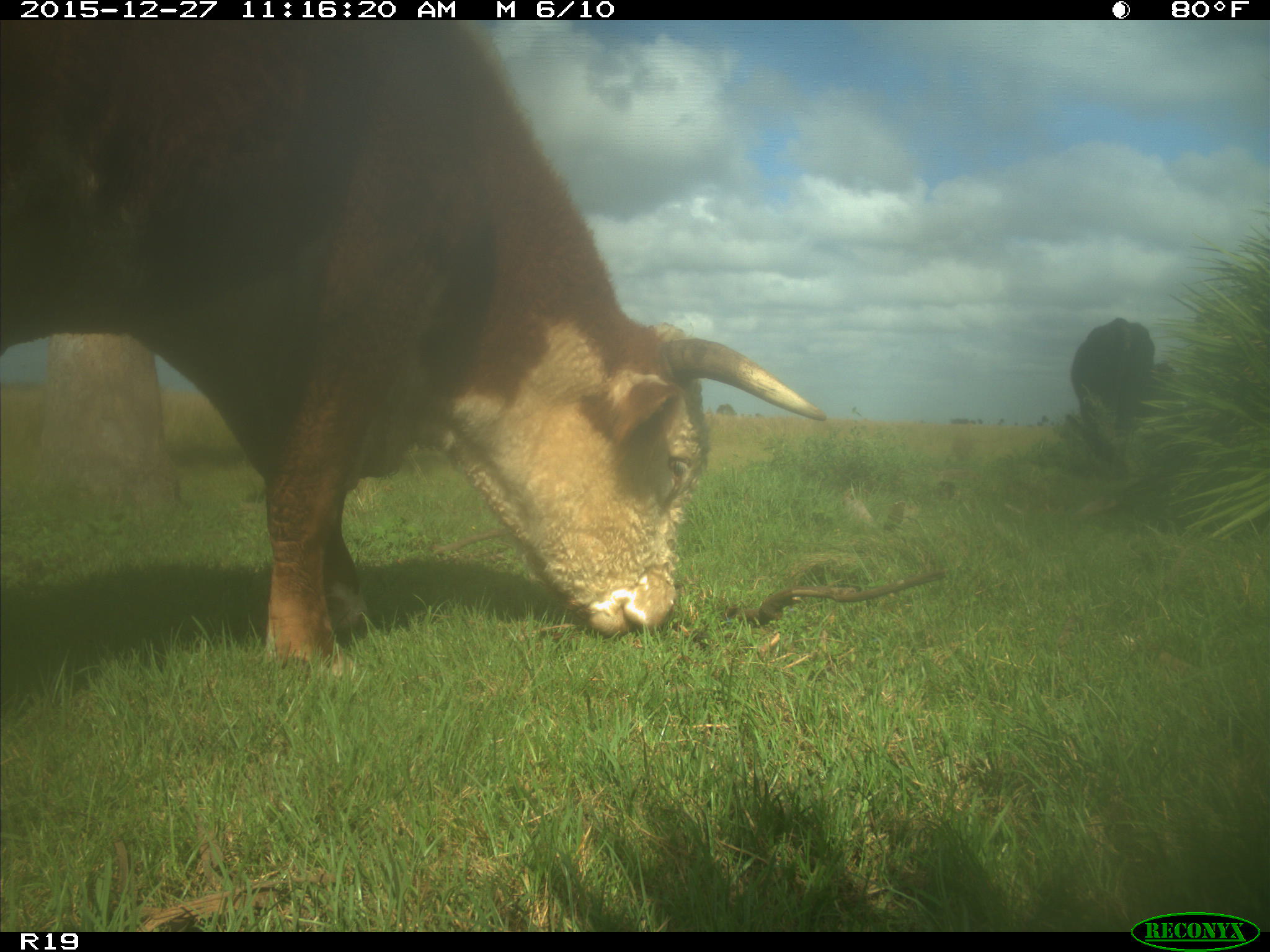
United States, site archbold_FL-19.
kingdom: Animalia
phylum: Chordata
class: Mammalia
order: Artiodactyla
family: Bovidae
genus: Bos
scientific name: Bos taurus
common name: domestic cow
Bos taurus (domestic cow).